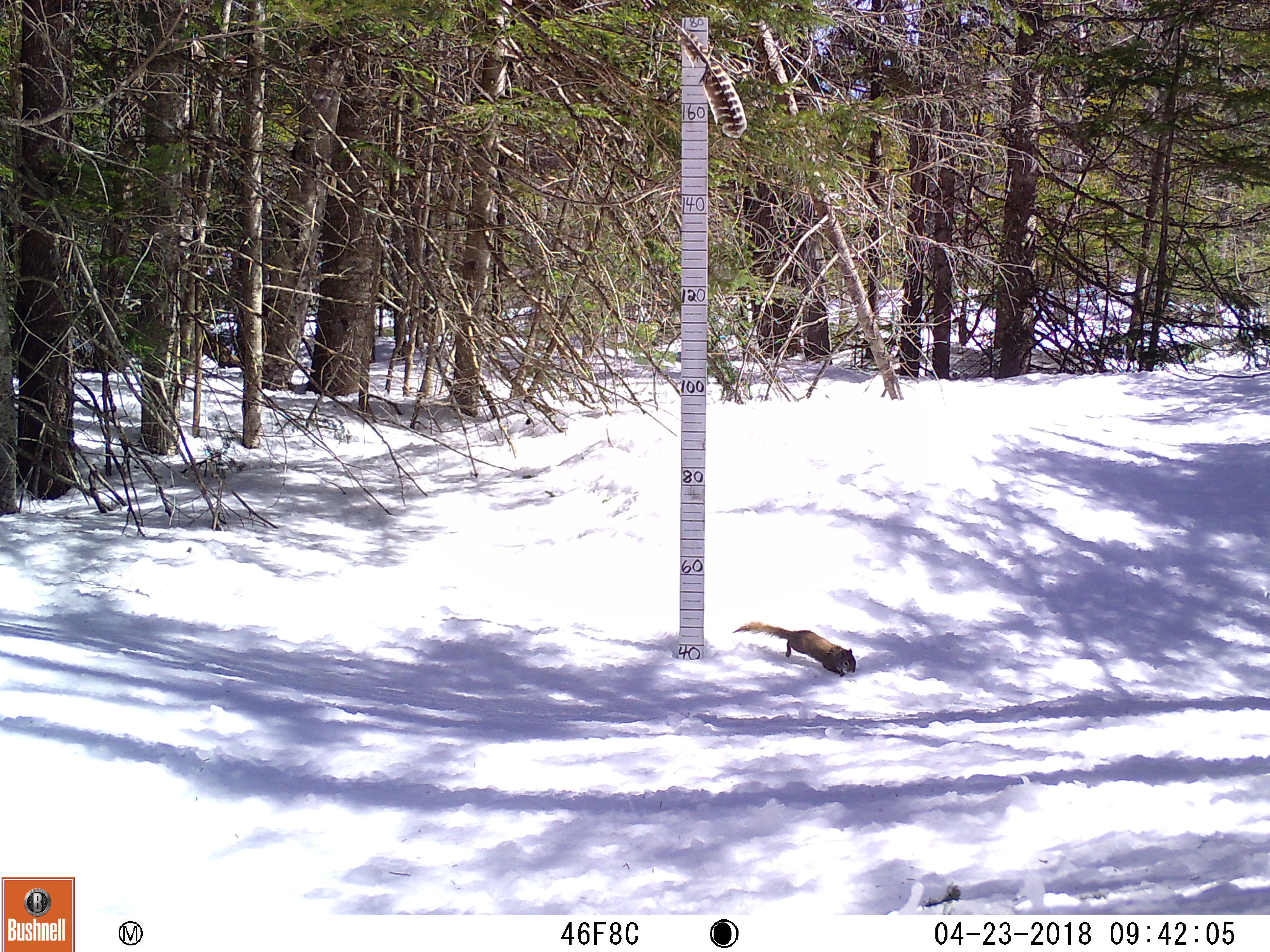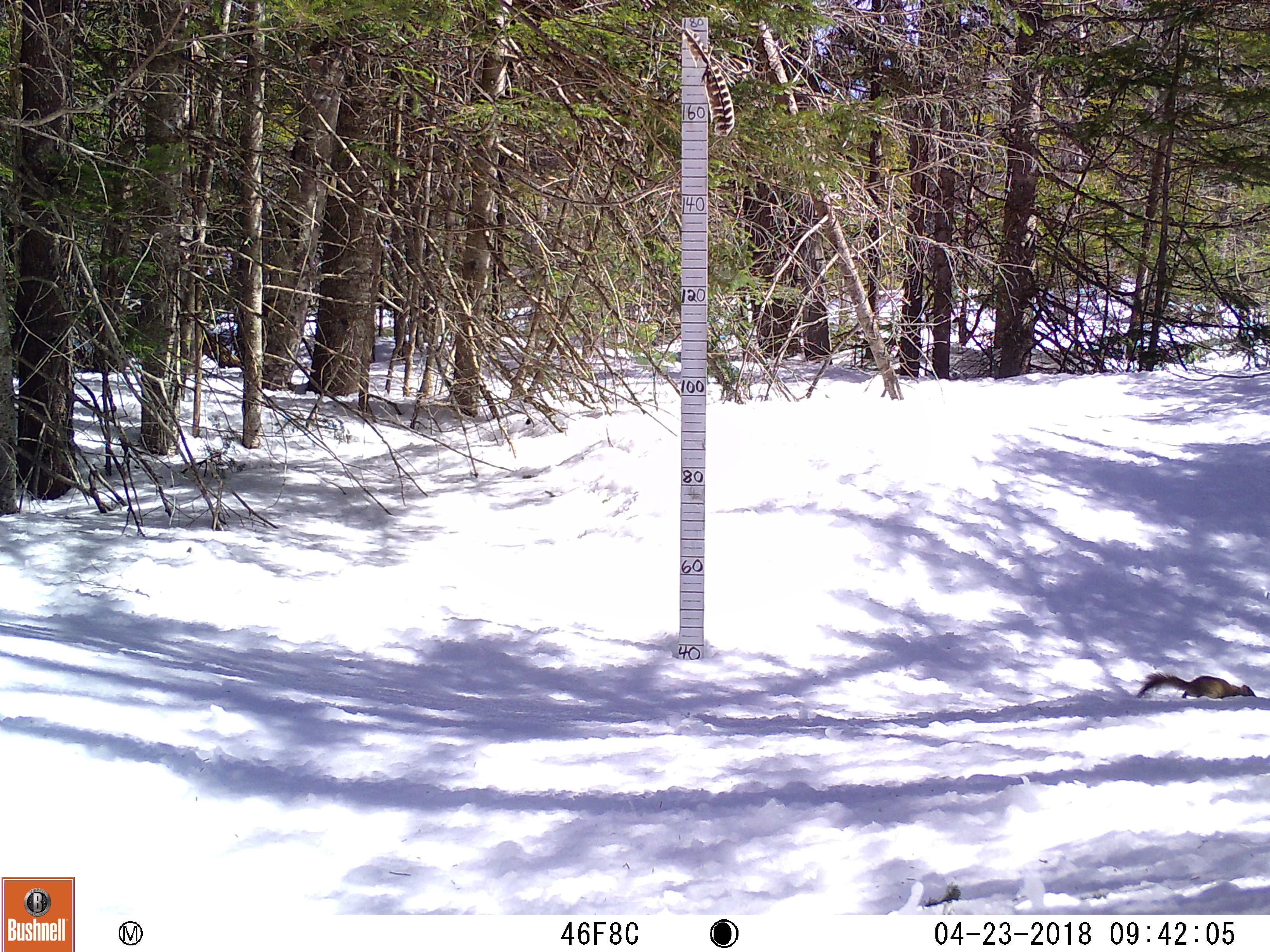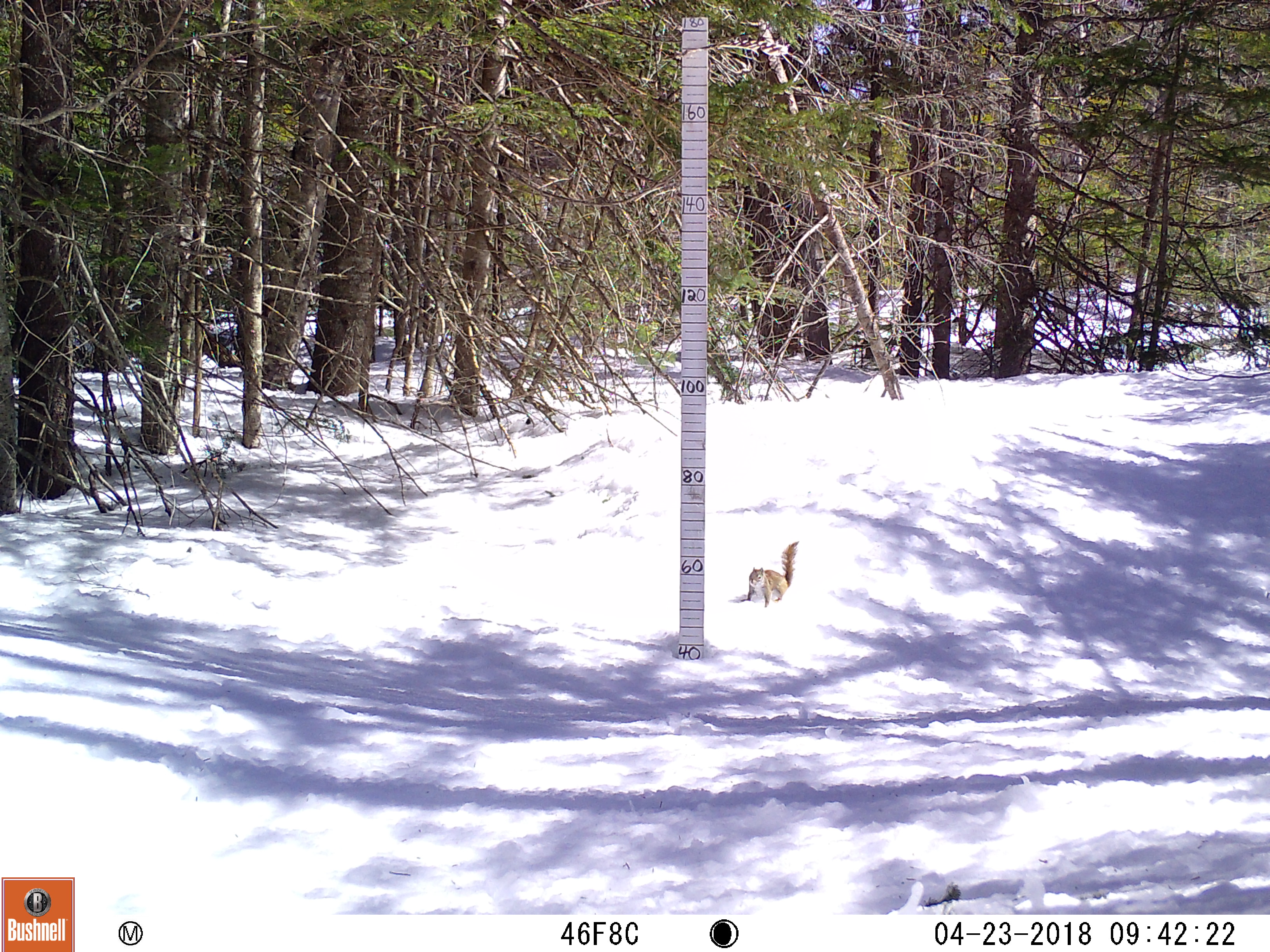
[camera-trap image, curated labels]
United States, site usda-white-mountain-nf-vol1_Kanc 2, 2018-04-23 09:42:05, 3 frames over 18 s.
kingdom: Animalia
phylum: Chordata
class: Mammalia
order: Rodentia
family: Sciuridae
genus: Tamiasciurus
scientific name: Tamiasciurus hudsonicus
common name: red squirrel